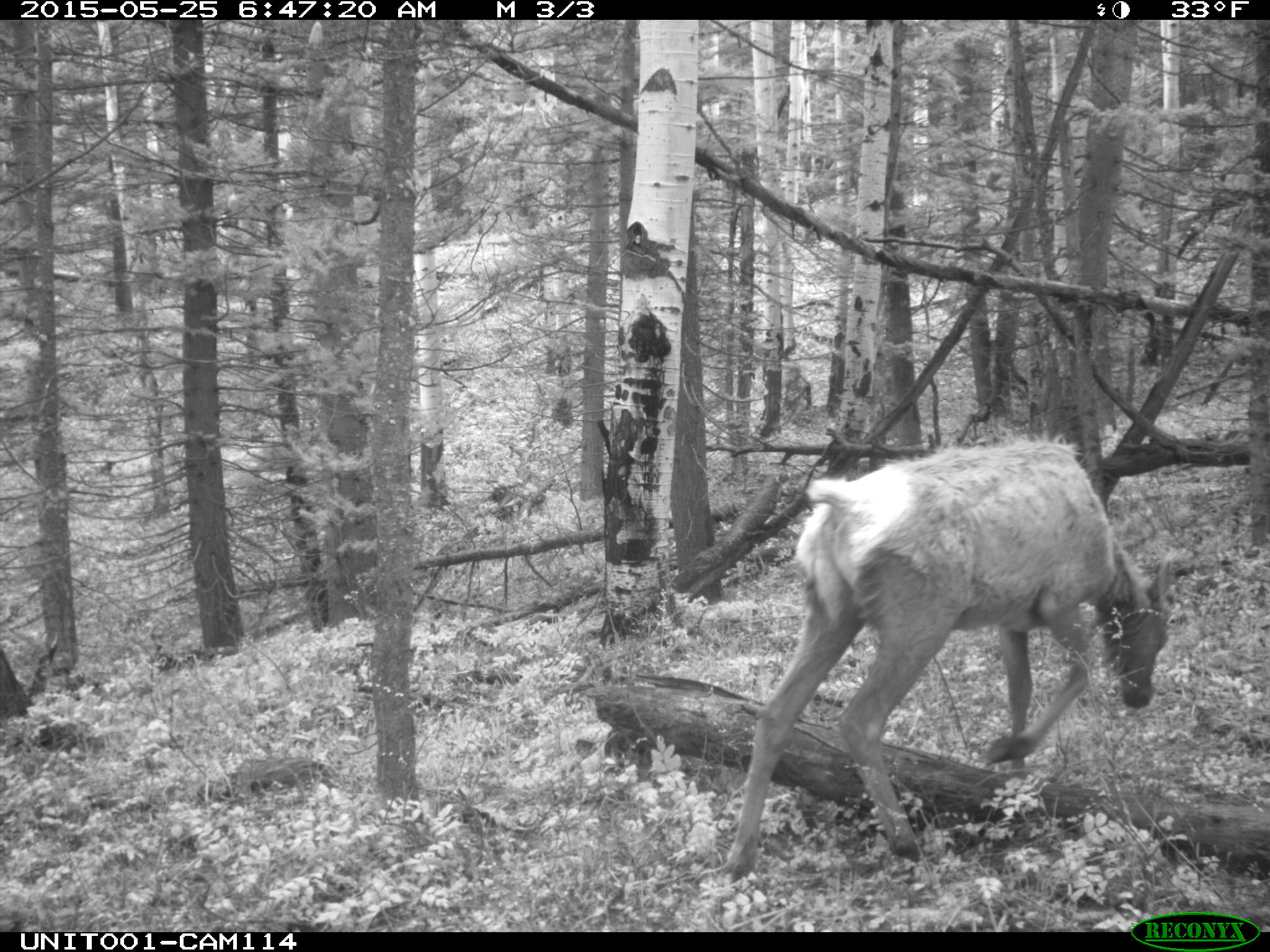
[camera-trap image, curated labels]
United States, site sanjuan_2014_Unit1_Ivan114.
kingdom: Animalia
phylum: Chordata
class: Mammalia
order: Artiodactyla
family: Cervidae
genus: Cervus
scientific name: Cervus elaphus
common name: red deer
Cervus elaphus (red deer).